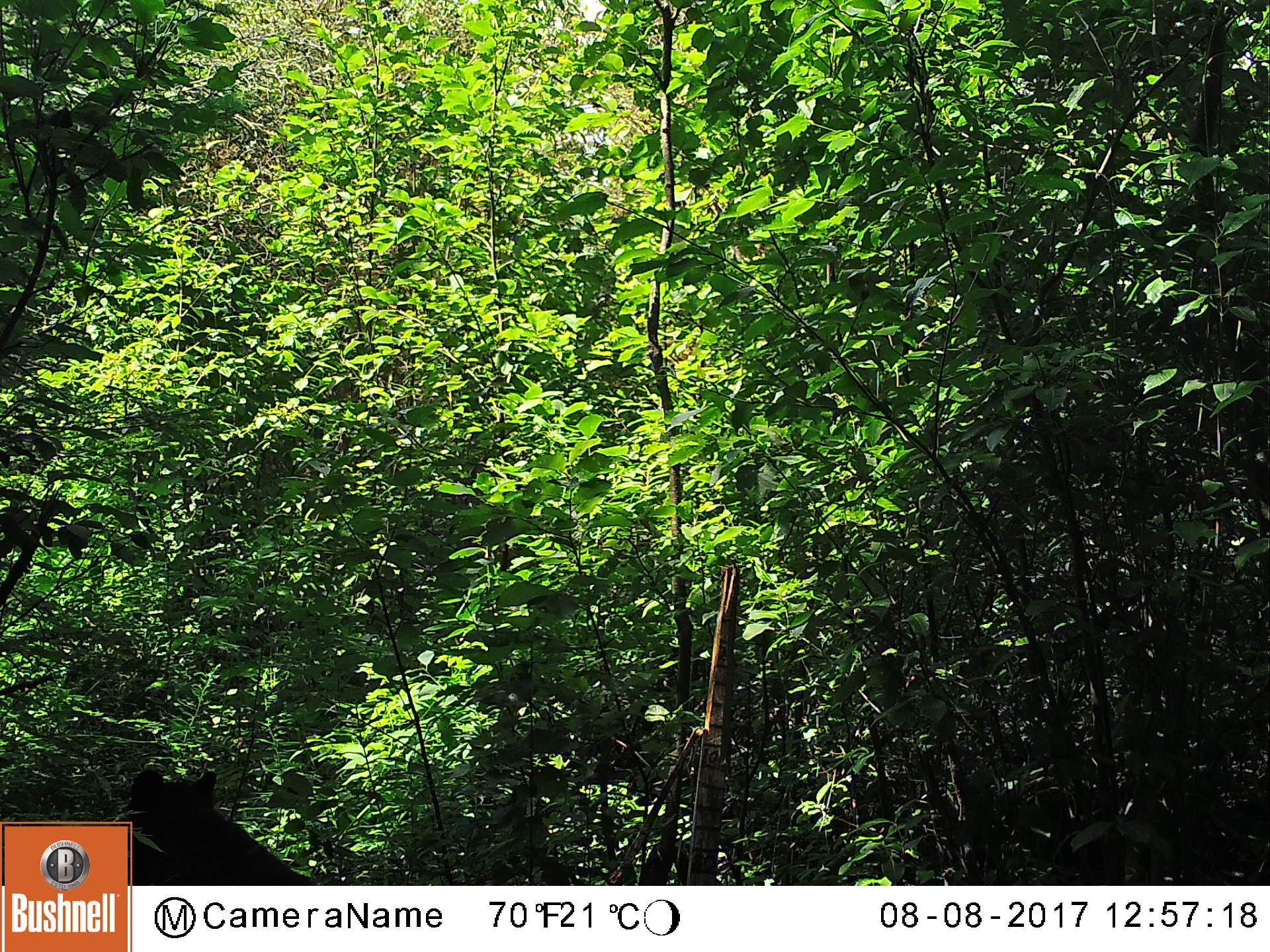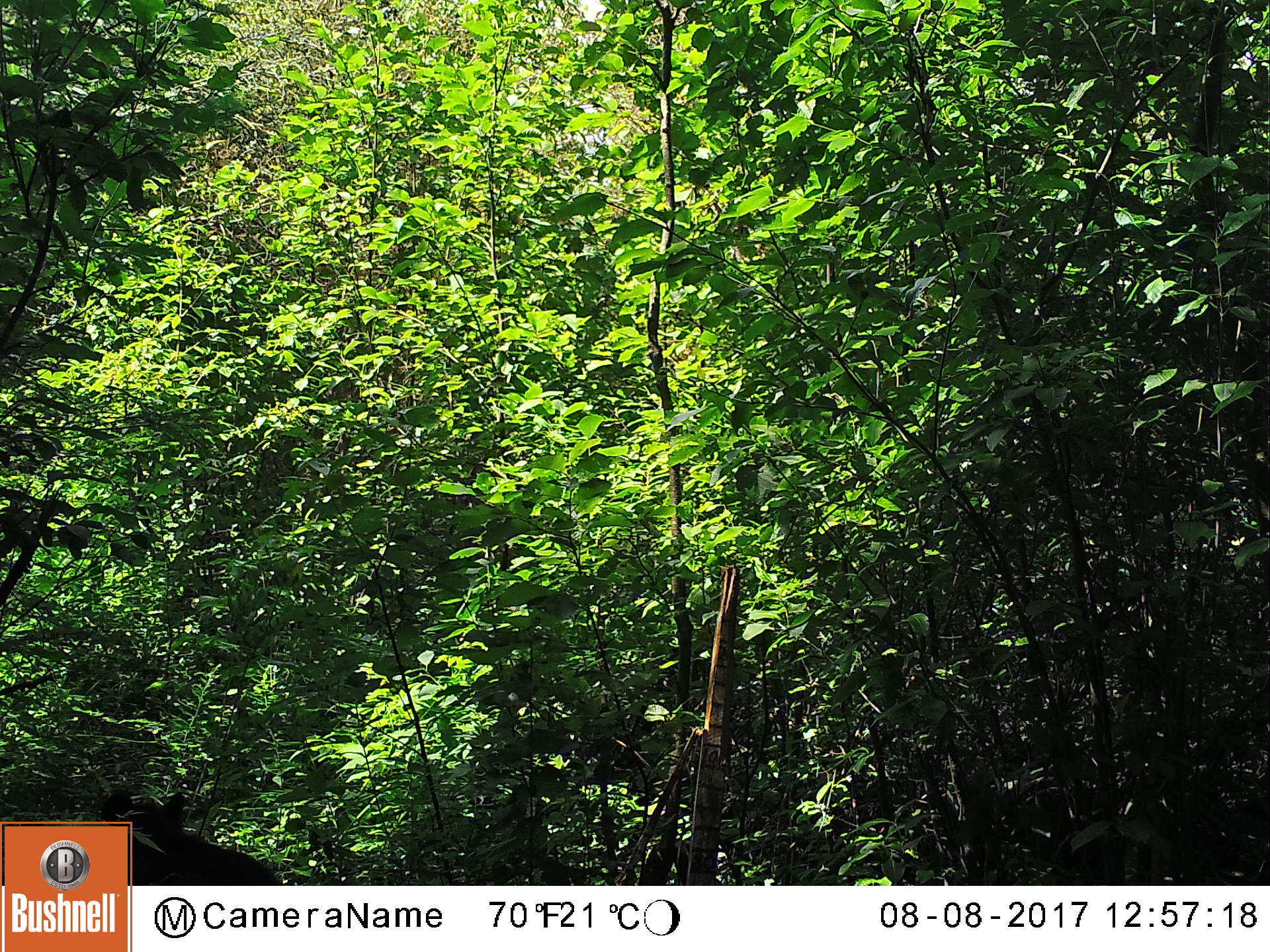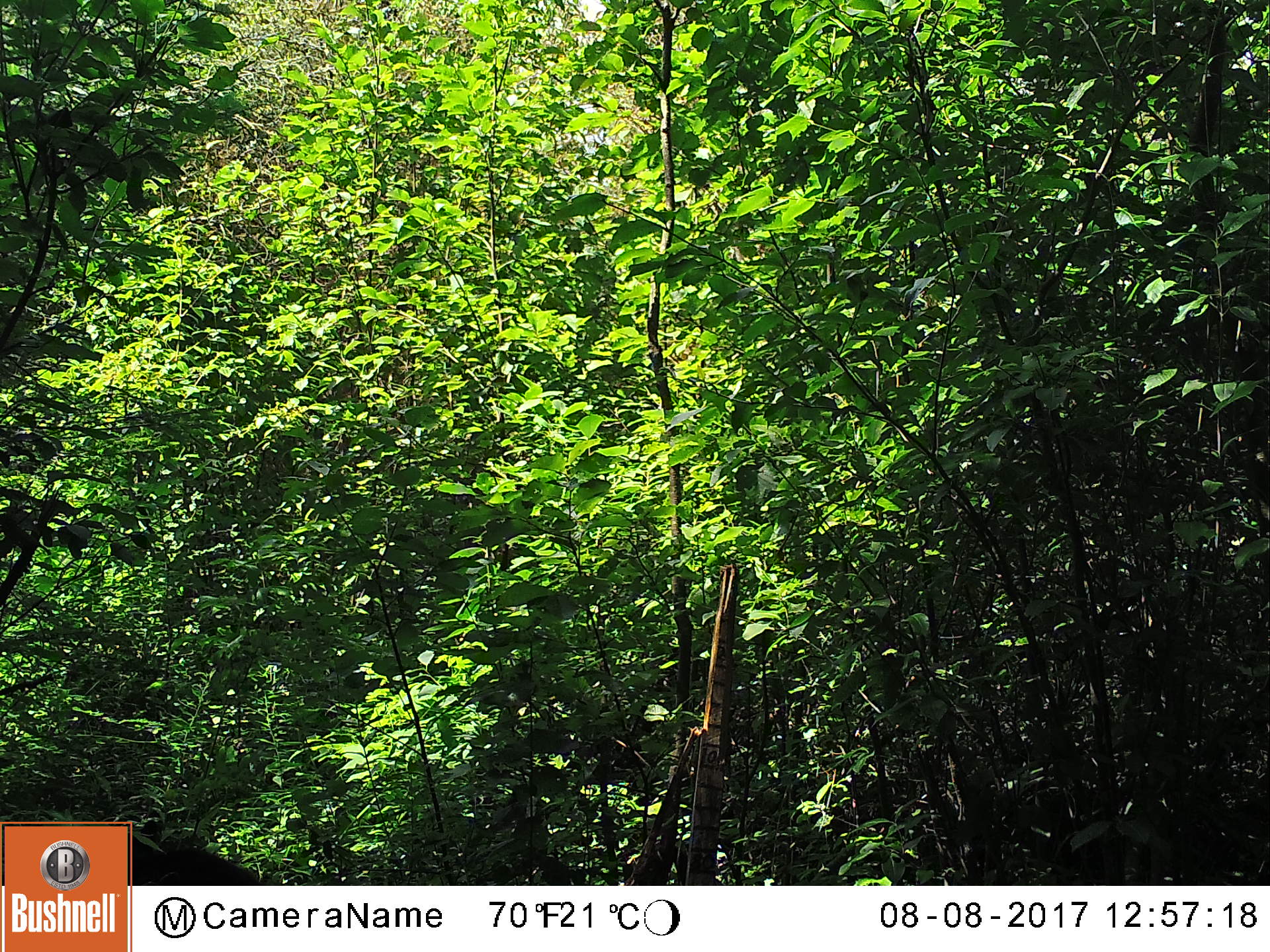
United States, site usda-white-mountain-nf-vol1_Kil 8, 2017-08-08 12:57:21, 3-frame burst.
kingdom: Animalia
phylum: Chordata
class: Mammalia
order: Carnivora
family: Ursidae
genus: Ursus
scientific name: Ursus americanus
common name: black bear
Black bear (Ursus americanus).